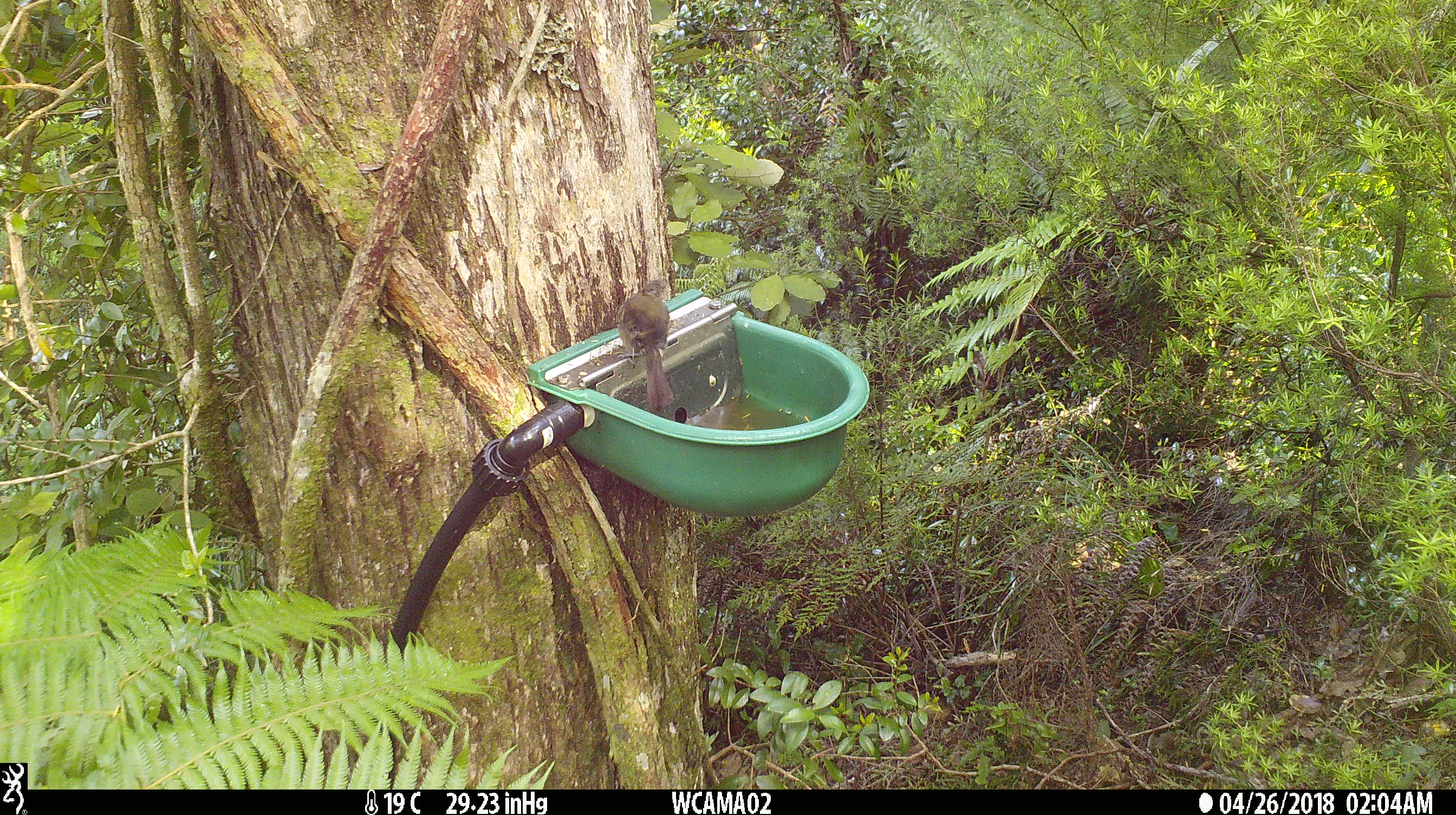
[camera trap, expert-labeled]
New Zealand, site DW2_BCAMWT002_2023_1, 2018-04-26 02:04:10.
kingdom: Animalia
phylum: Chordata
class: Aves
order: Passeriformes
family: Meliphagidae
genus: Anthornis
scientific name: Anthornis melanura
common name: new zealand bellbird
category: bellbird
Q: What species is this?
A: Bellbird (new zealand bellbird) (Anthornis melanura).